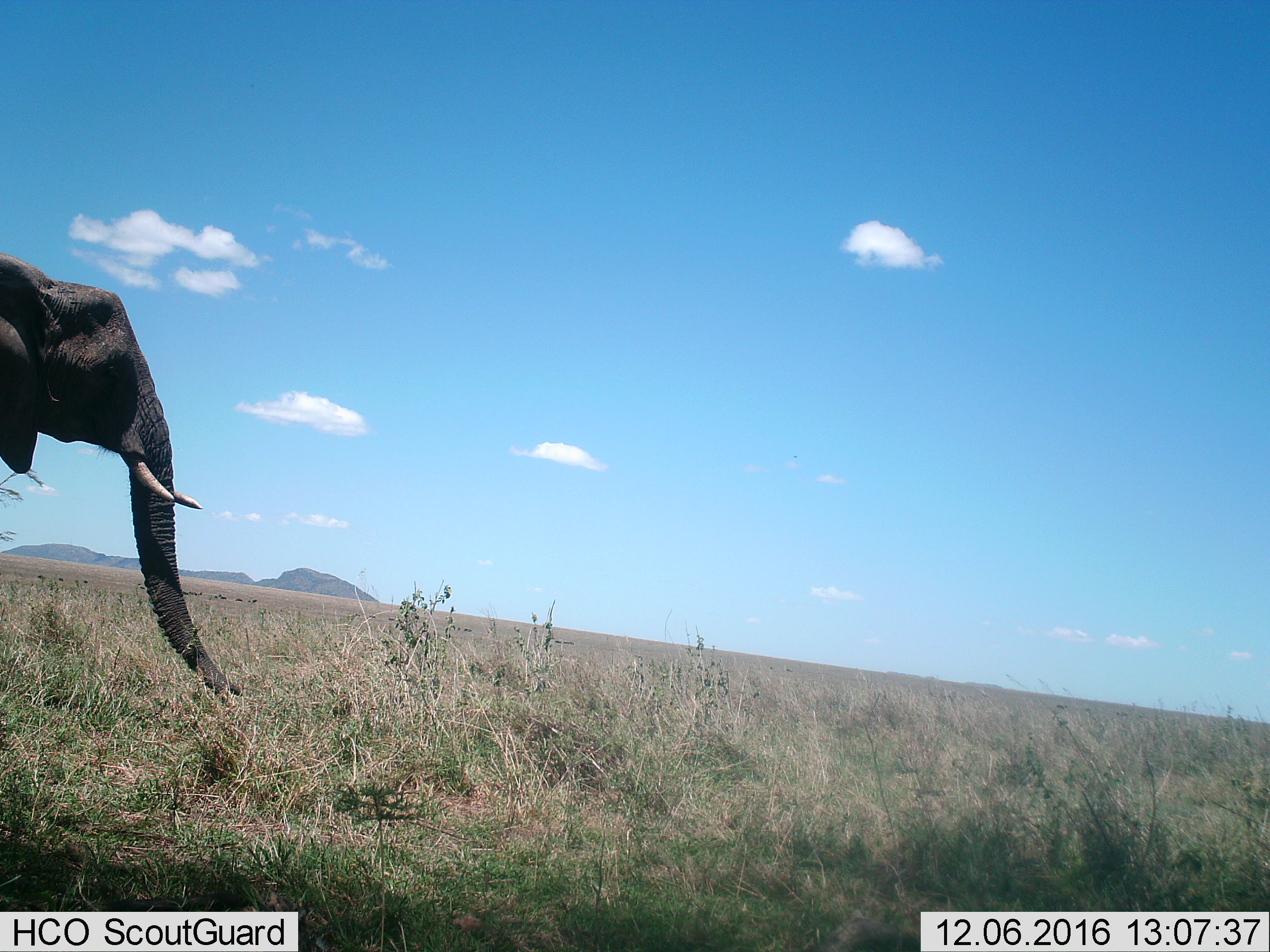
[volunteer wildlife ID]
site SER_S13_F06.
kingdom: Animalia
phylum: Chordata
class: Mammalia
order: Proboscidea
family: Elephantidae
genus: Loxodonta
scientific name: Loxodonta africana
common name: african bush elephant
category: elephant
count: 1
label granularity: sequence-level